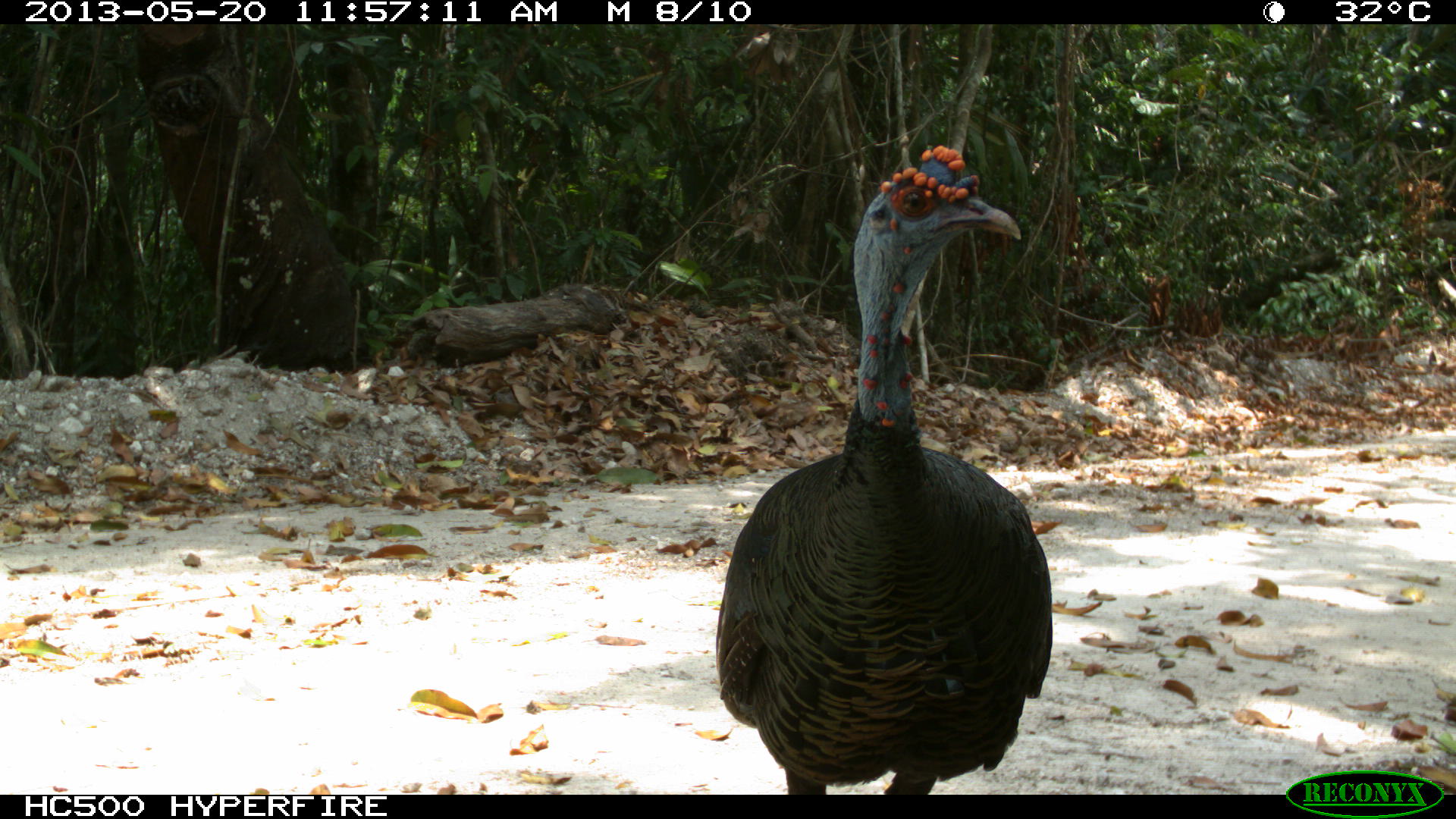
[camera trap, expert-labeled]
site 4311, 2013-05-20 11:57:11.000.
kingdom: Animalia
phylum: Chordata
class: Aves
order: Galliformes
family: Phasianidae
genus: Meleagris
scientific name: Meleagris ocellata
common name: ocellated turkey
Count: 1.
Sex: male.